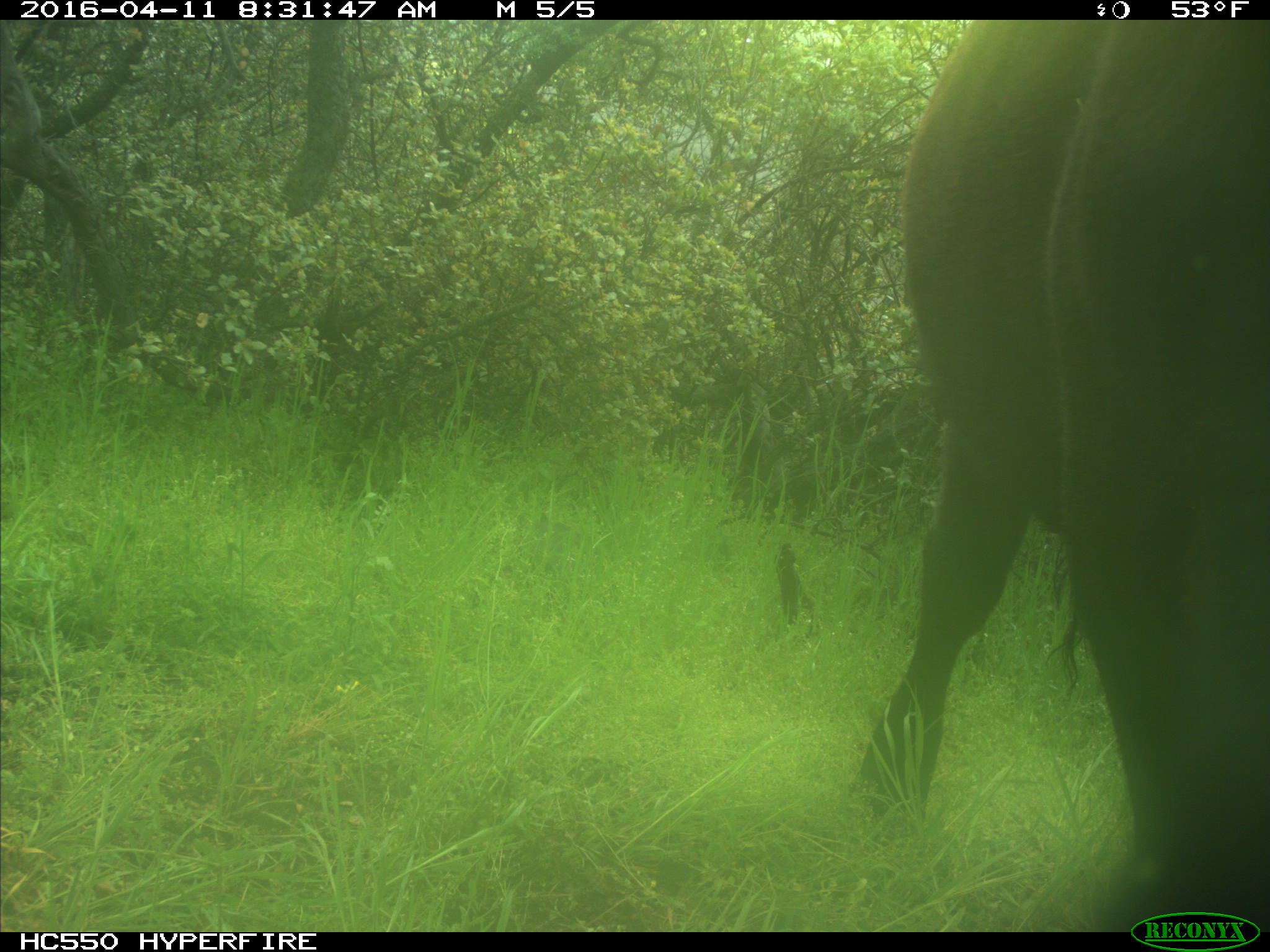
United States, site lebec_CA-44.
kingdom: Animalia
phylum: Chordata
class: Mammalia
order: Artiodactyla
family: Bovidae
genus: Bos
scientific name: Bos taurus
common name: domestic cow